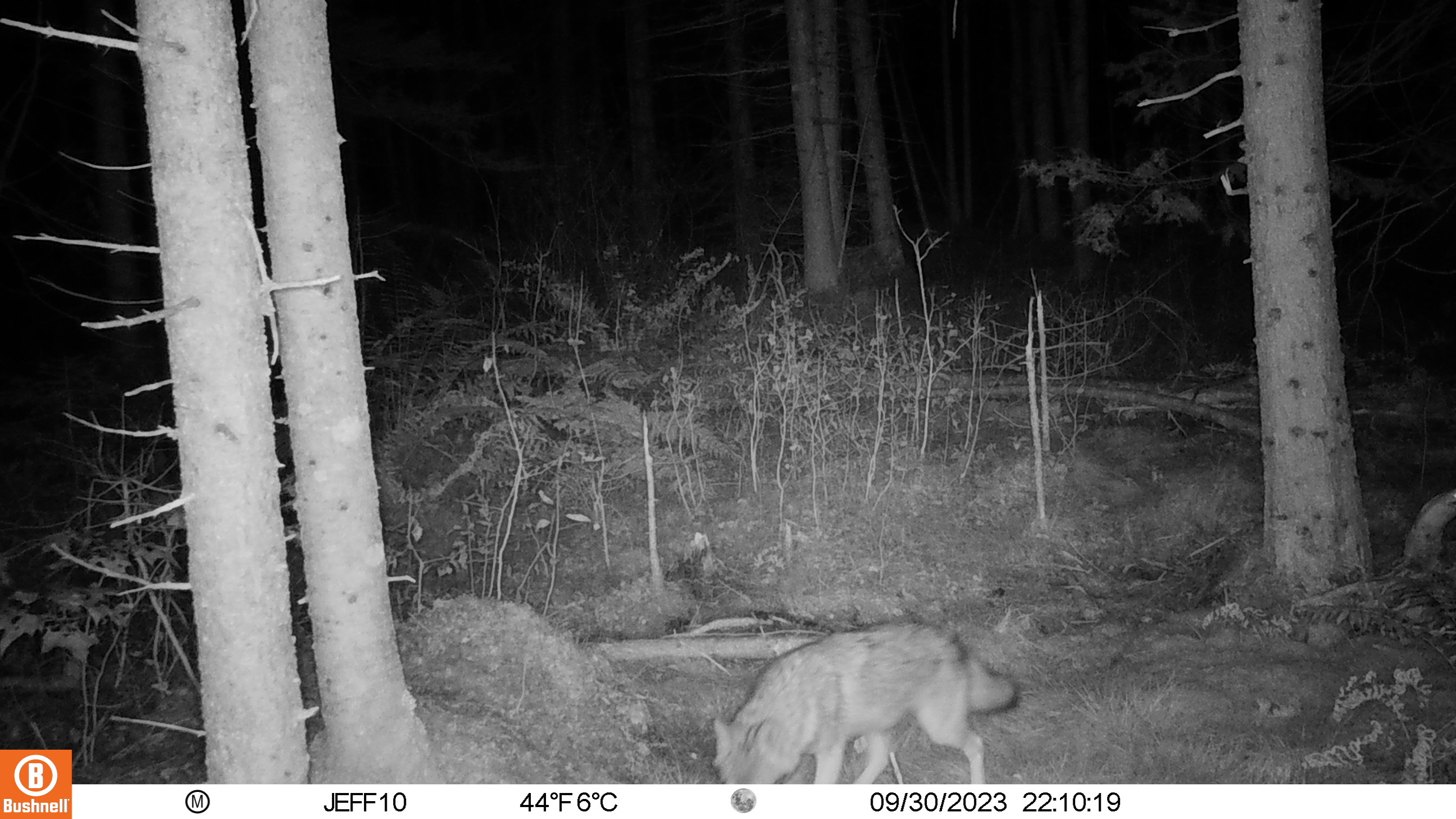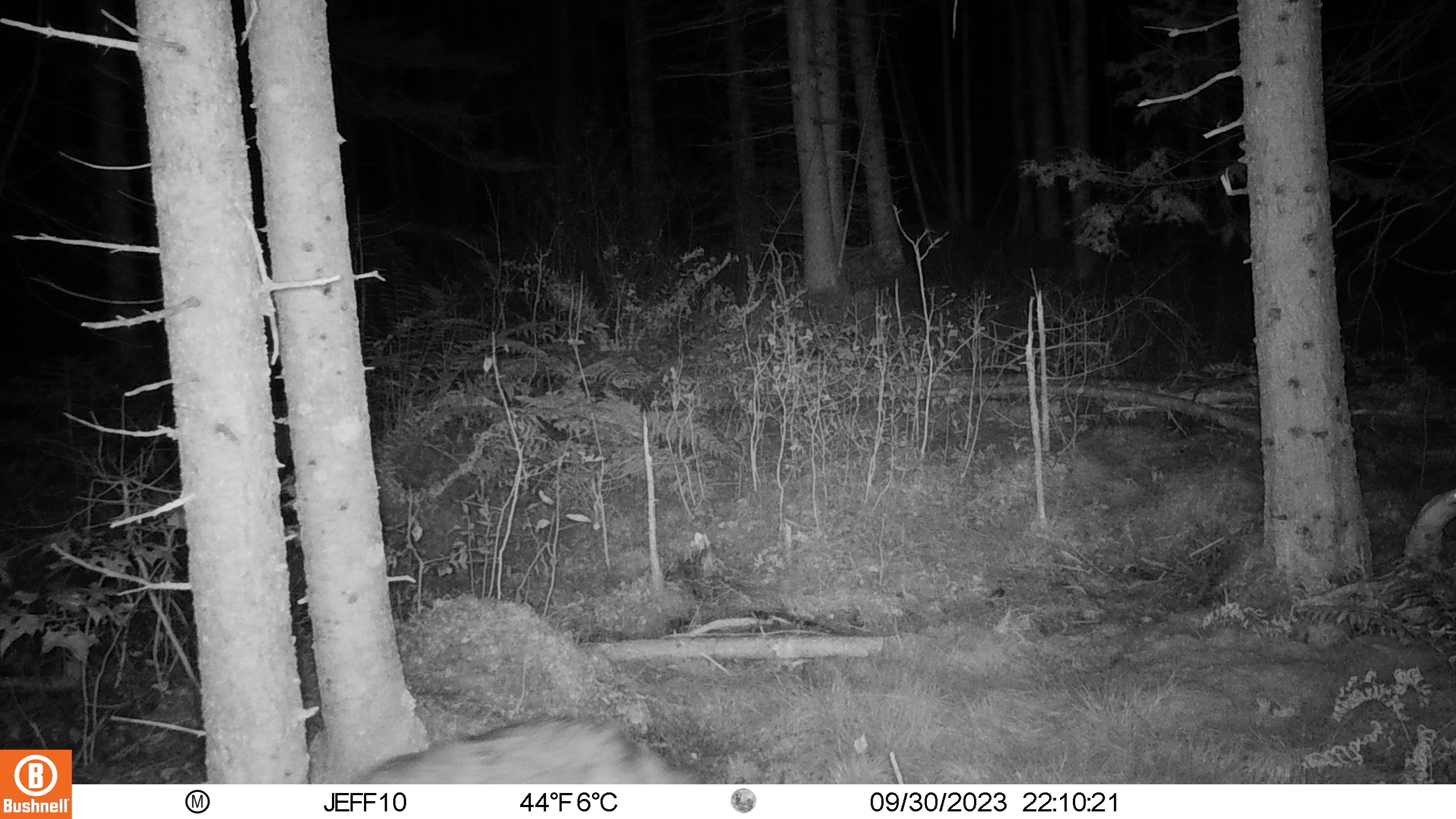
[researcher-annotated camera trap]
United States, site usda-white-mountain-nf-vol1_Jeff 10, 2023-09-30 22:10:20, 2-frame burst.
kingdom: Animalia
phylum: Chordata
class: Mammalia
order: Carnivora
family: Canidae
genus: Canis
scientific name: Canis latrans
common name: coyote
Coyote (Canis latrans).